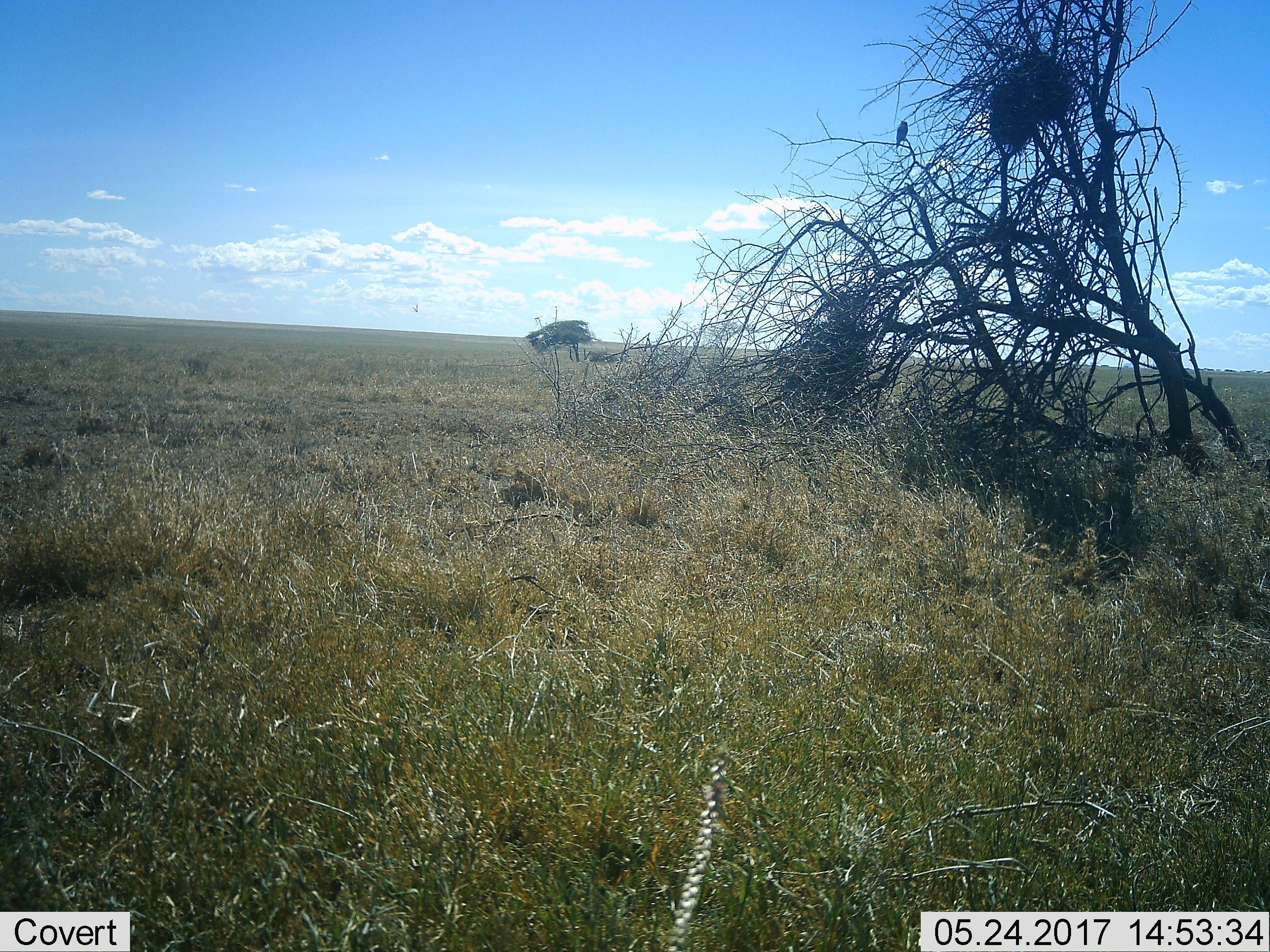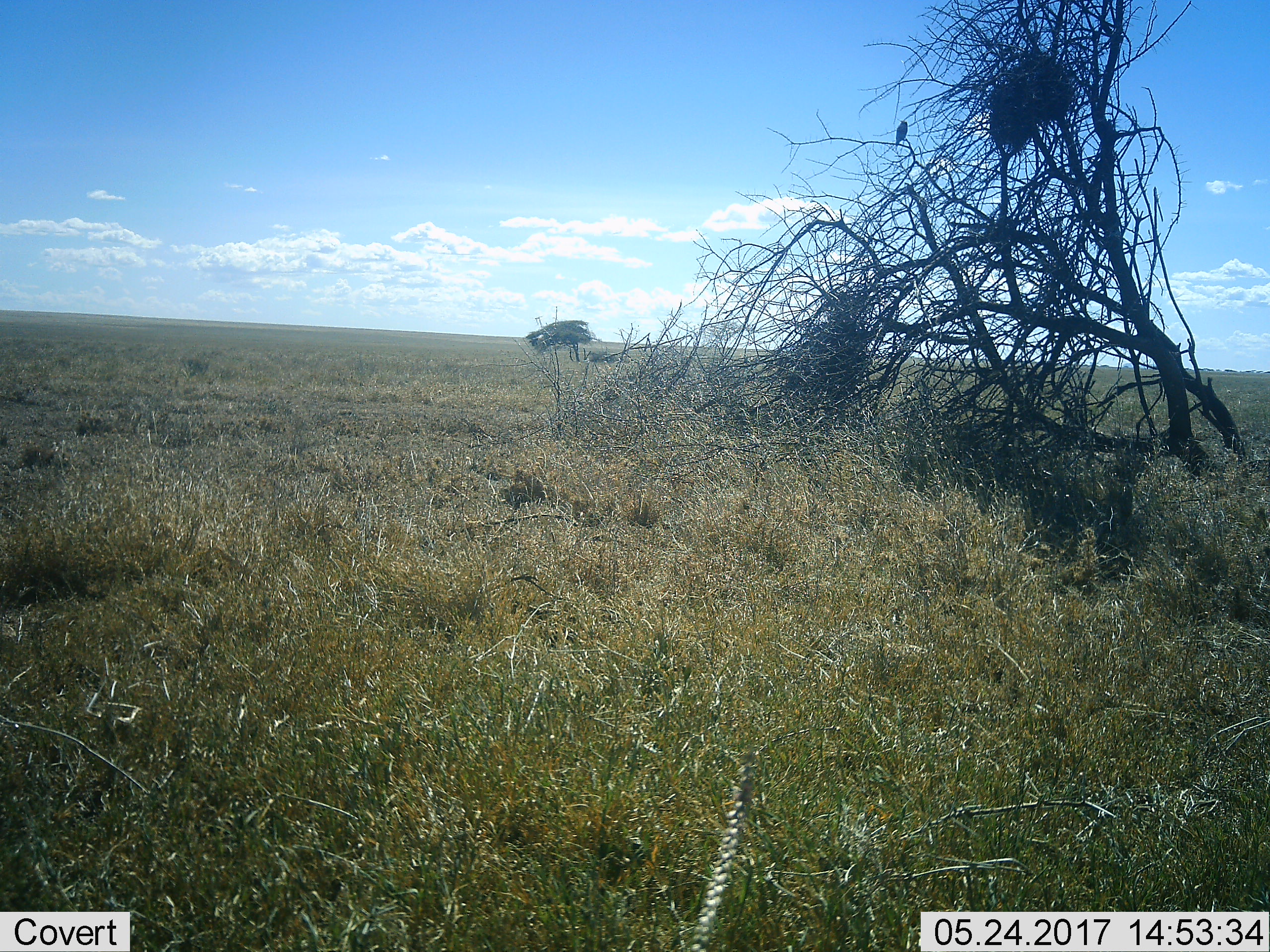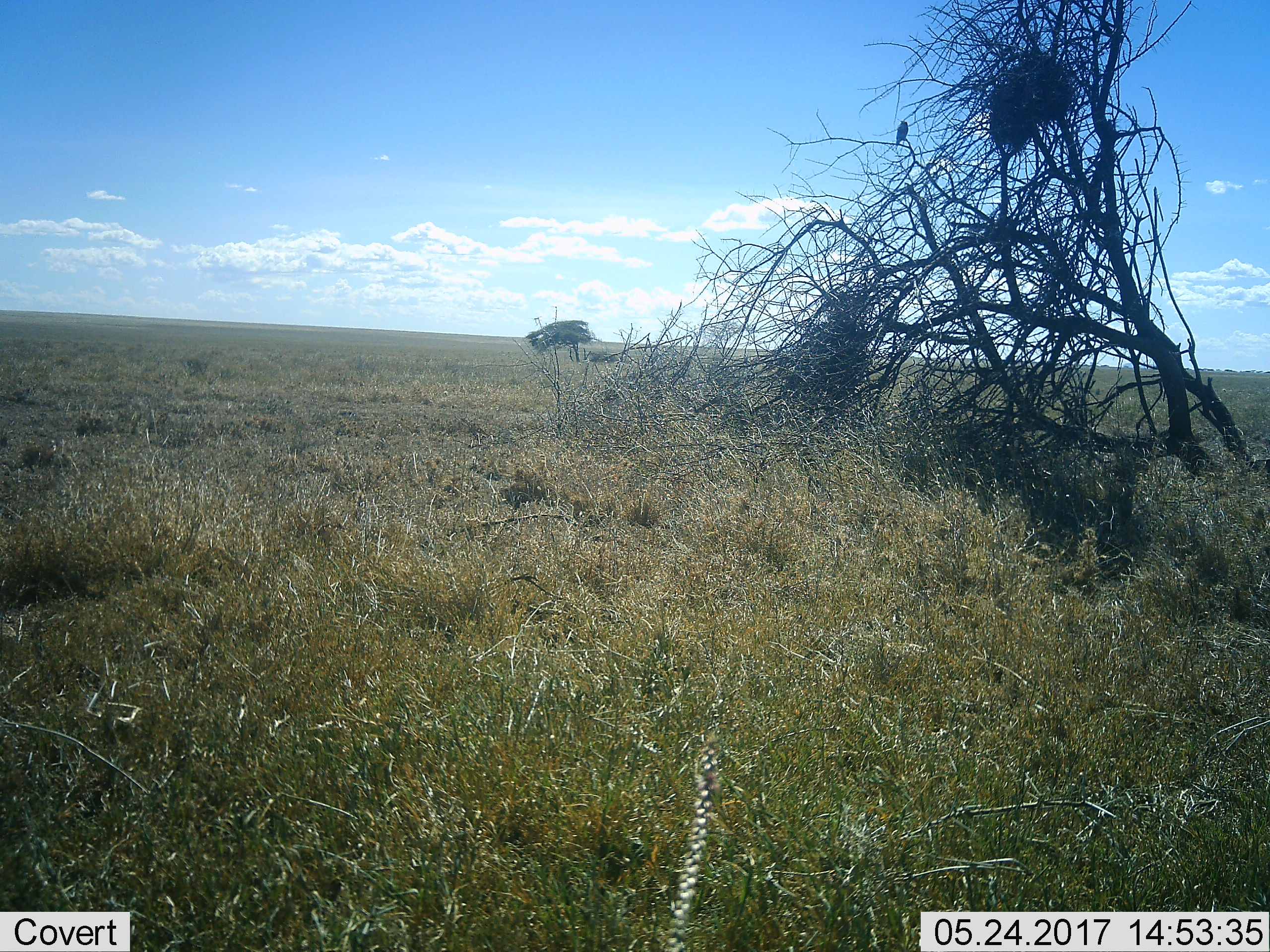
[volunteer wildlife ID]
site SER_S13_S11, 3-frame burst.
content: unidentified animal